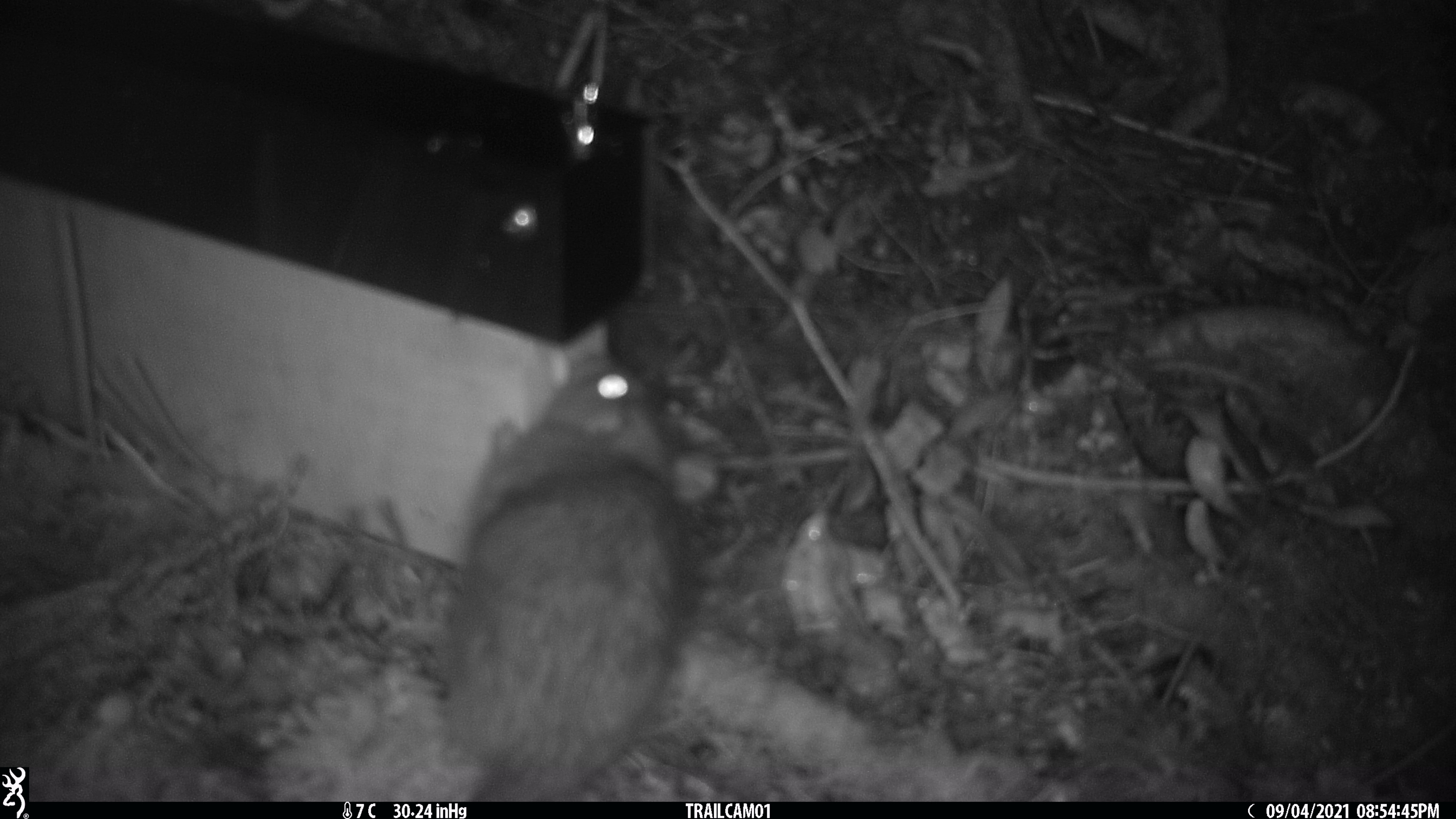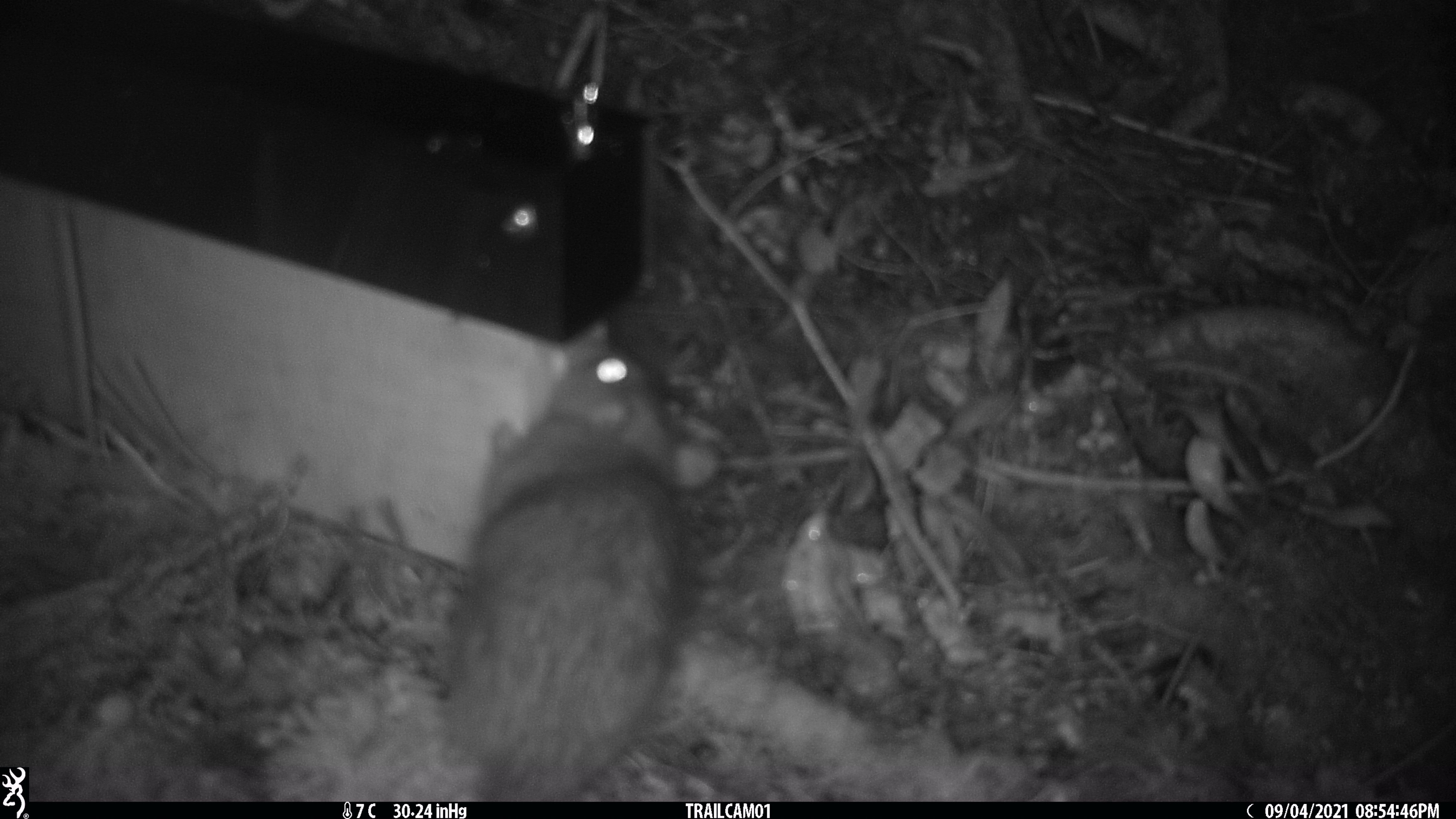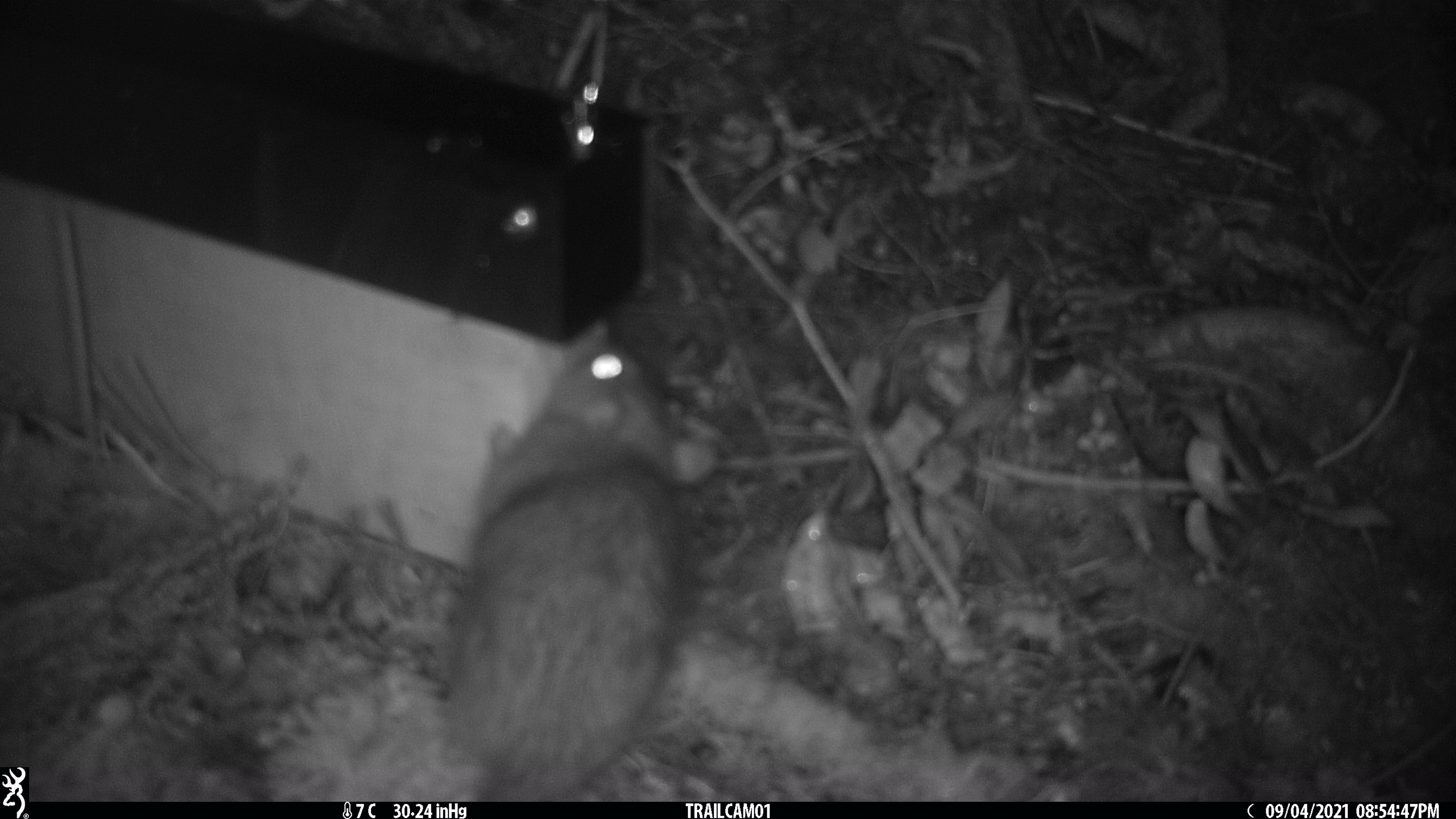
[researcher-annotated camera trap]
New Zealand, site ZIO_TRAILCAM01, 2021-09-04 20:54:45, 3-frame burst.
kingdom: Animalia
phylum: Chordata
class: Mammalia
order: Rodentia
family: Muridae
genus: Rattus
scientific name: Rattus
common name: rat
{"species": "rat (Rattus)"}